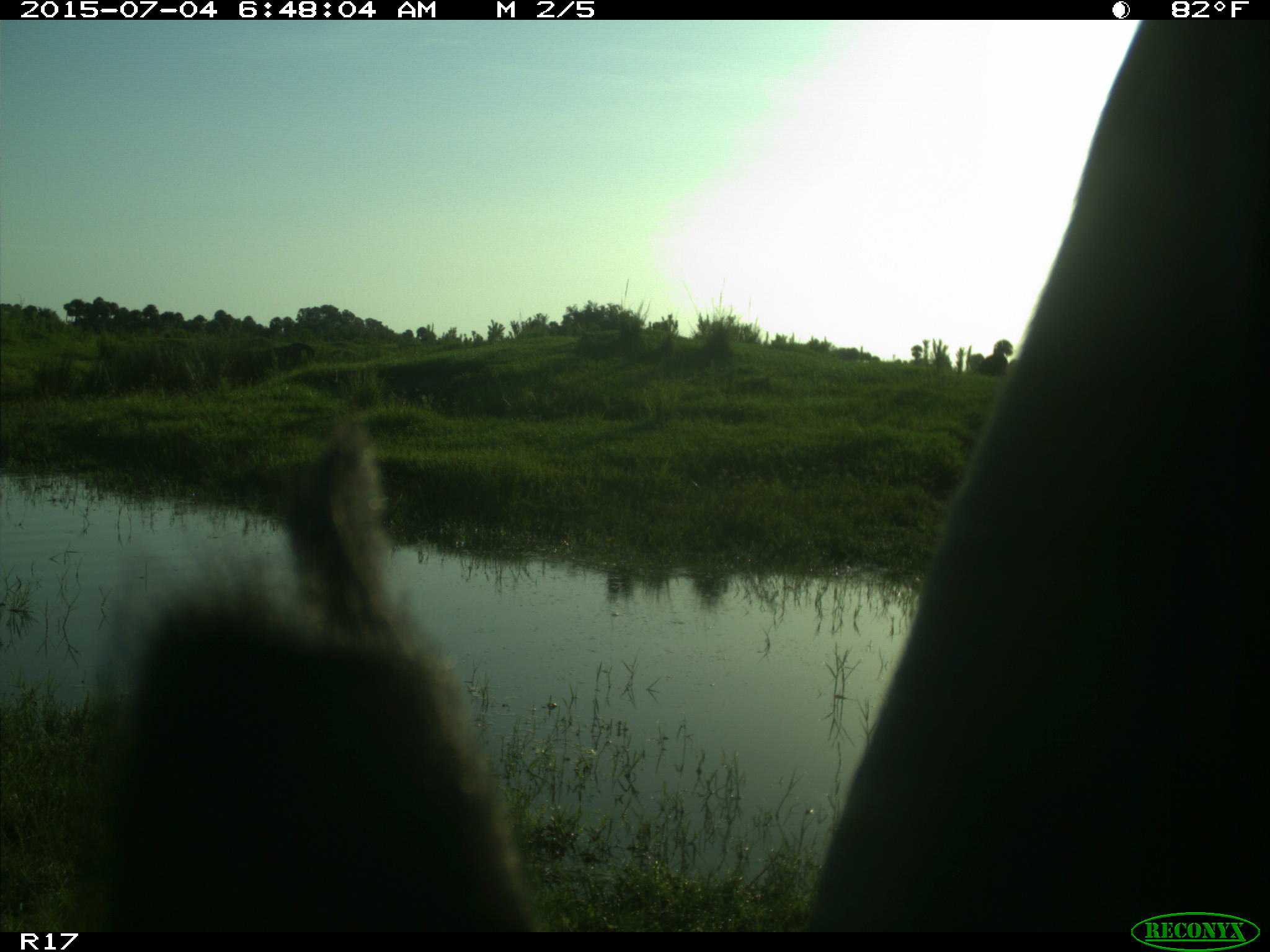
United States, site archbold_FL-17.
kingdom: Animalia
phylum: Chordata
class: Mammalia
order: Artiodactyla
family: Bovidae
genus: Bos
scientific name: Bos taurus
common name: domestic cow